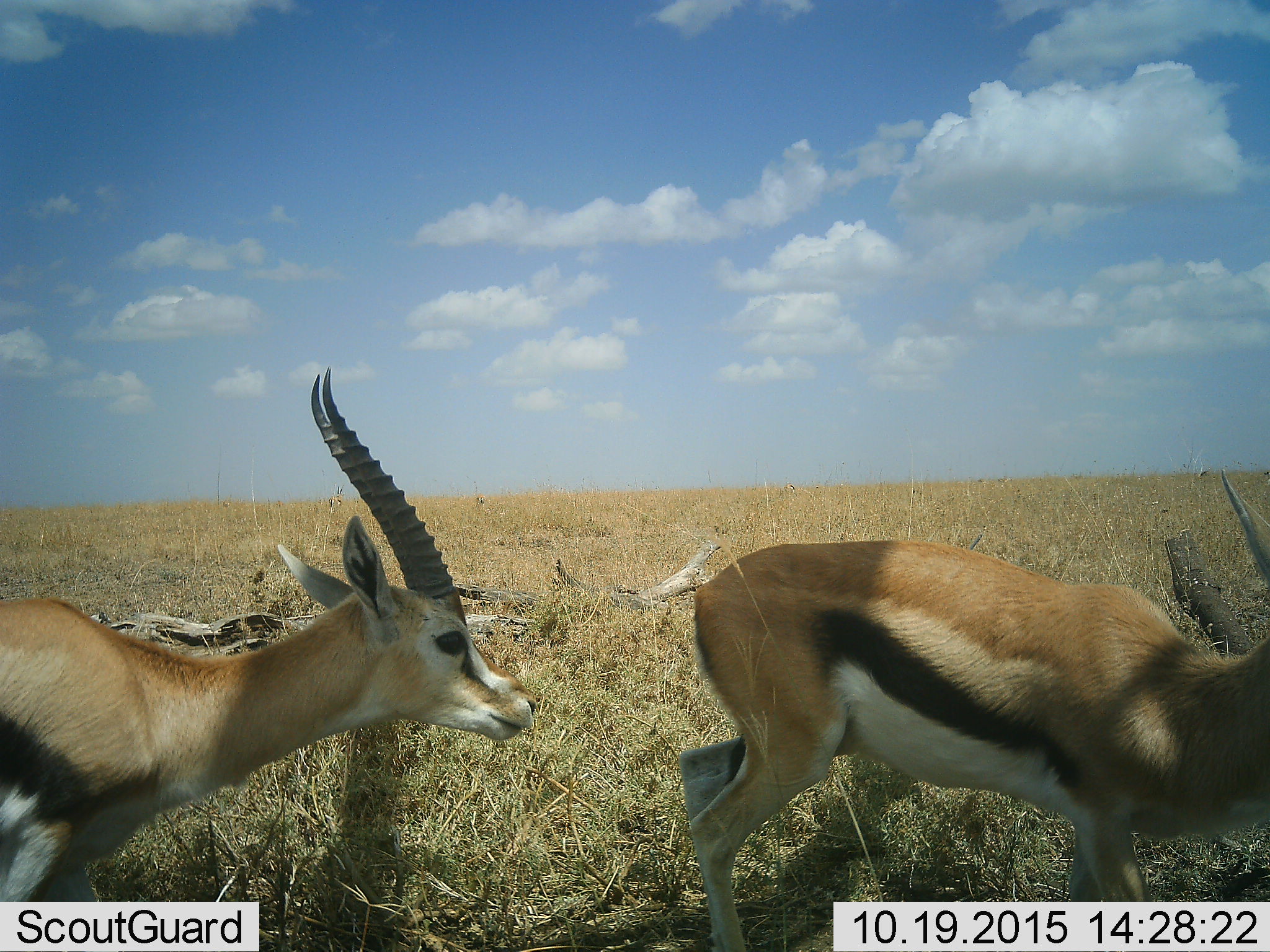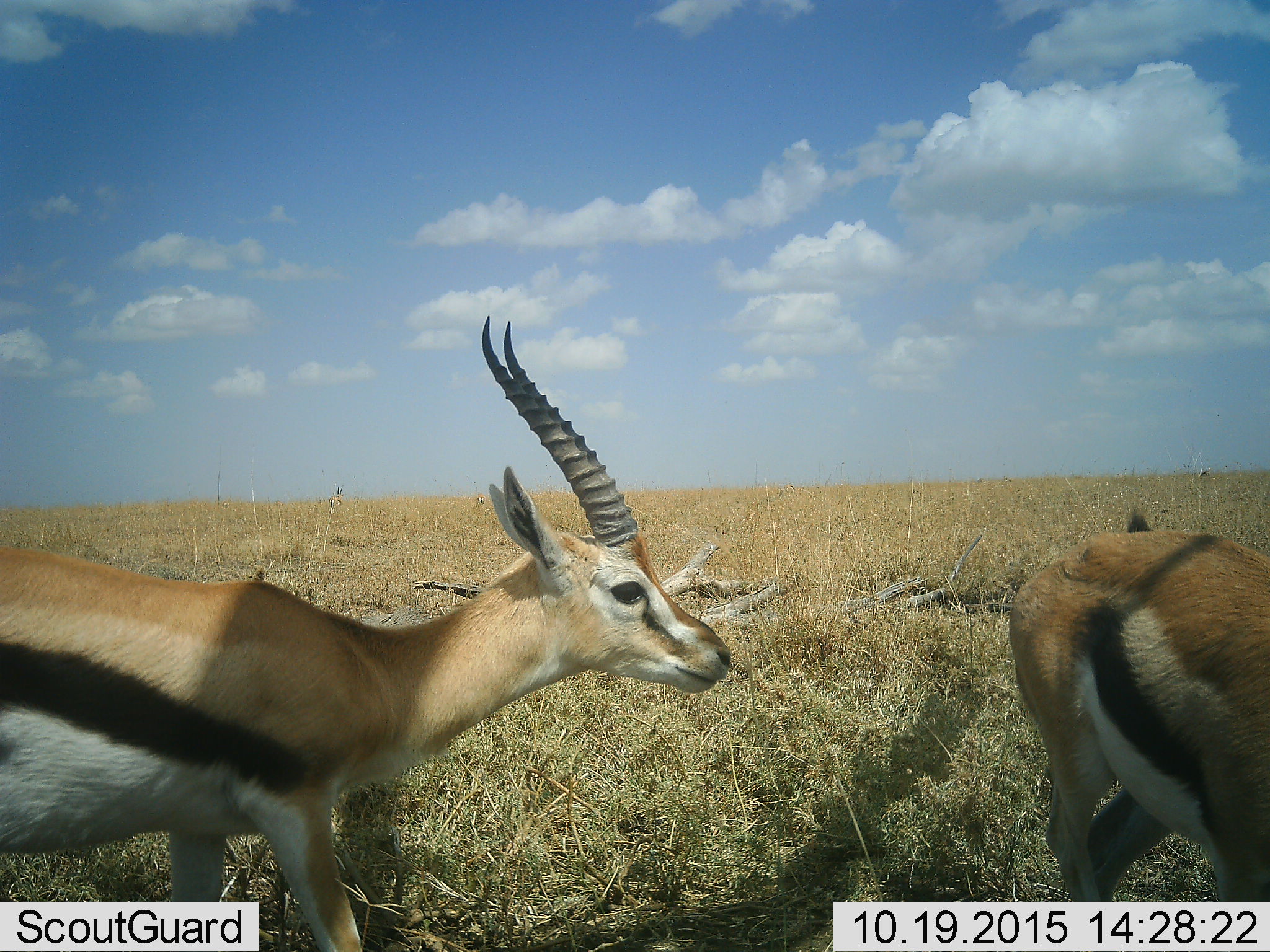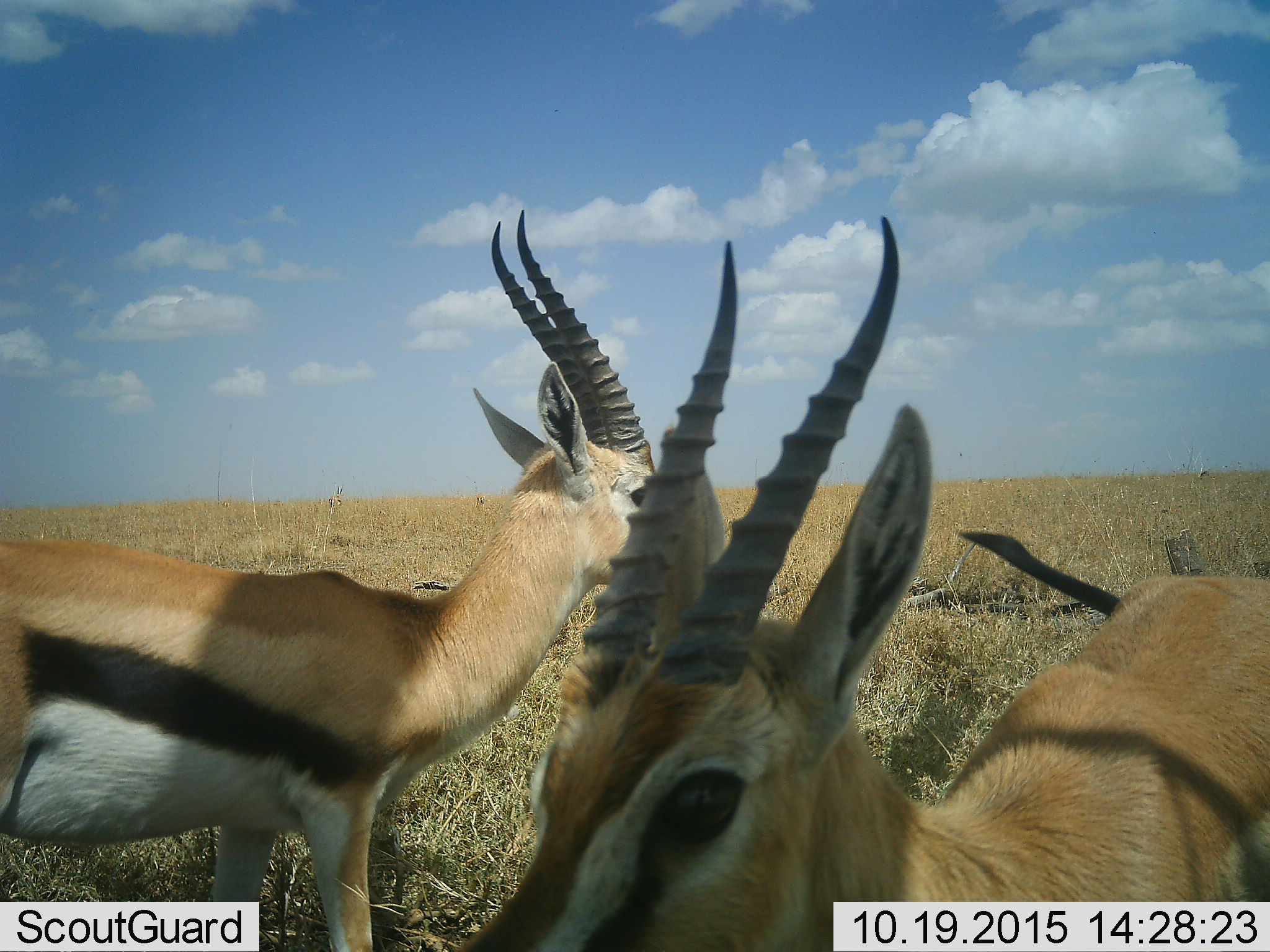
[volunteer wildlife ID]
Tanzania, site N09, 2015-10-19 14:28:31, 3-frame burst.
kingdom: Animalia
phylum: Chordata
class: Mammalia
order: Artiodactyla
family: Bovidae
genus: Eudorcas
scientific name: Eudorcas thomsonii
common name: thomson's gazelle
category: gazellethomsons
Gazellethomsons (thomson's gazelle) (Eudorcas thomsonii), count 2. Behavior (volunteer vote fractions): standing 10%, resting 0%, moving 80%, interacting 10%. Young present (vote fraction): 0%. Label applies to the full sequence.